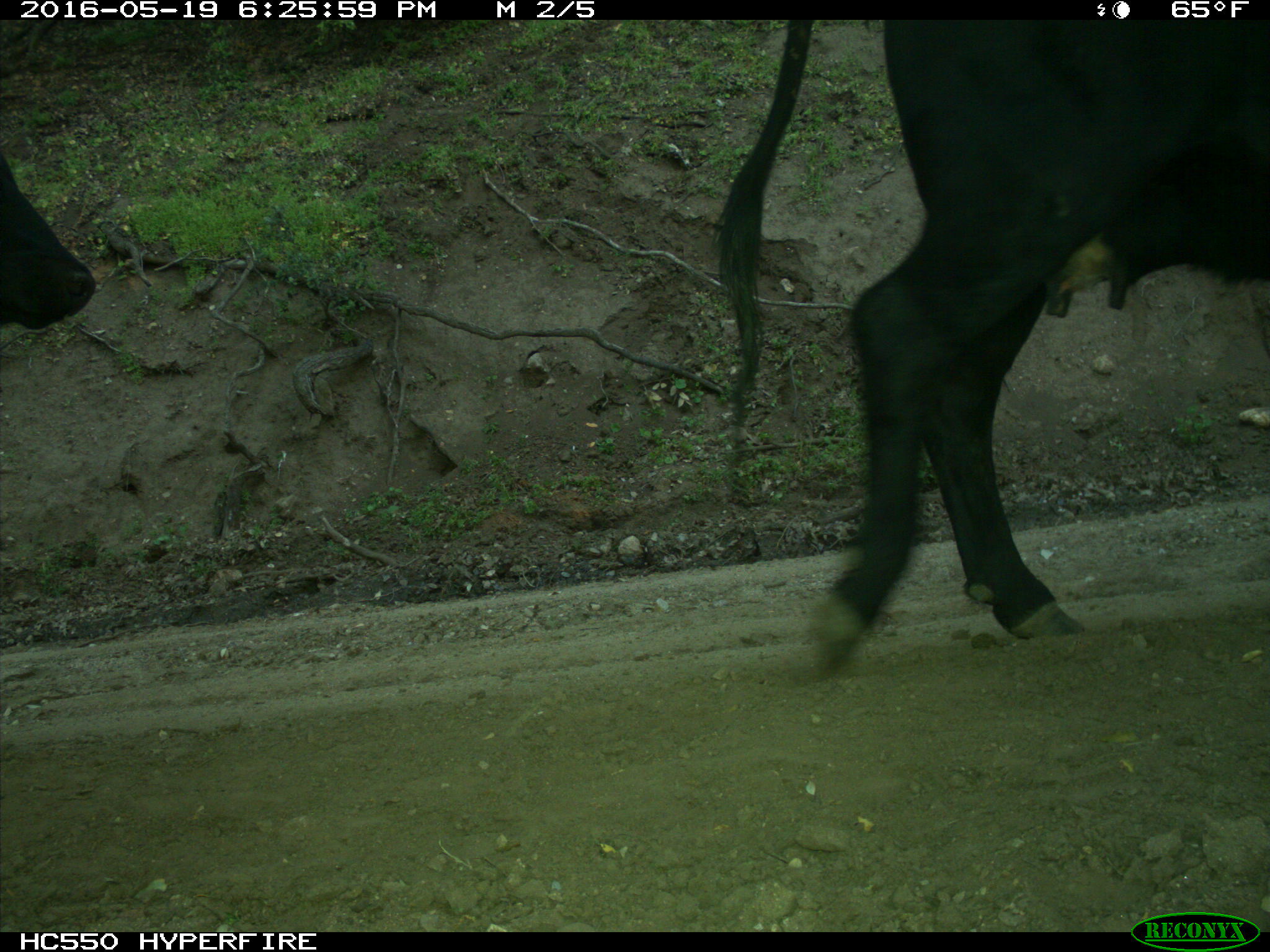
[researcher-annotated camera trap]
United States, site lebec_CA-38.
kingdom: Animalia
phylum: Chordata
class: Mammalia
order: Artiodactyla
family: Bovidae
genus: Bos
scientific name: Bos taurus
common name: domestic cow